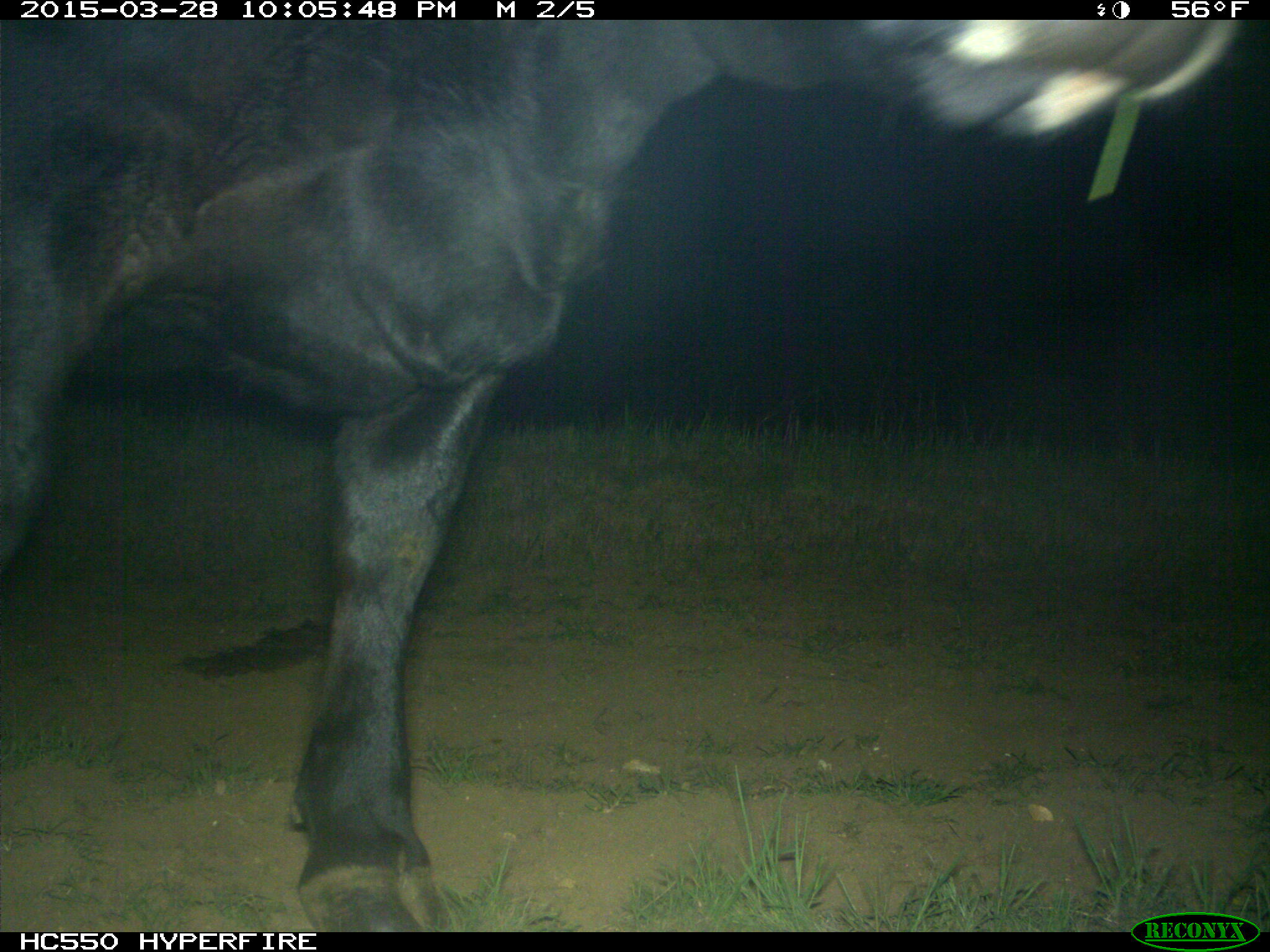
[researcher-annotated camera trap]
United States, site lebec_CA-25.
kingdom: Animalia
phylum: Chordata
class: Mammalia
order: Artiodactyla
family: Bovidae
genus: Bos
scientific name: Bos taurus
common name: domestic cow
Bos taurus (domestic cow).